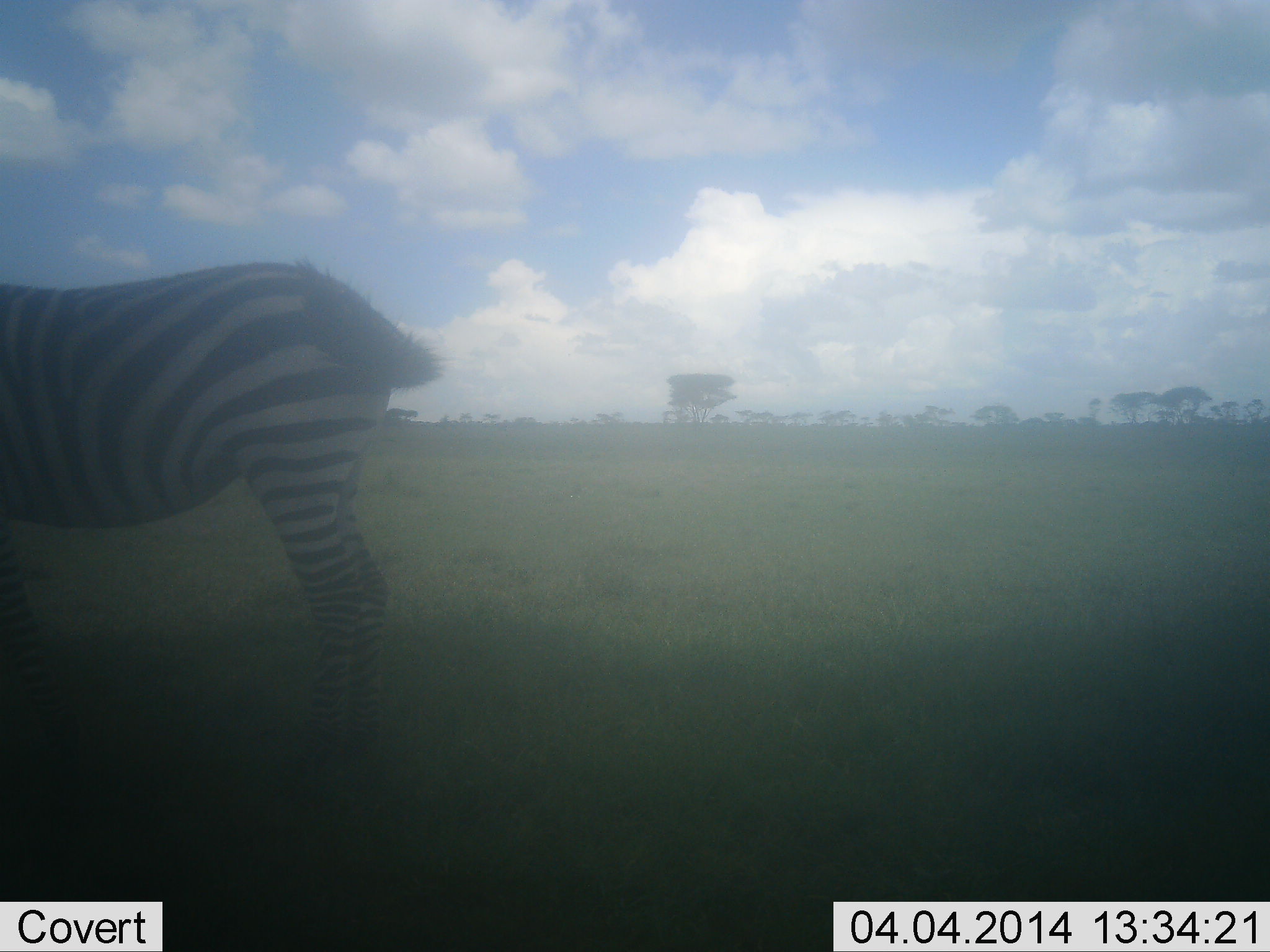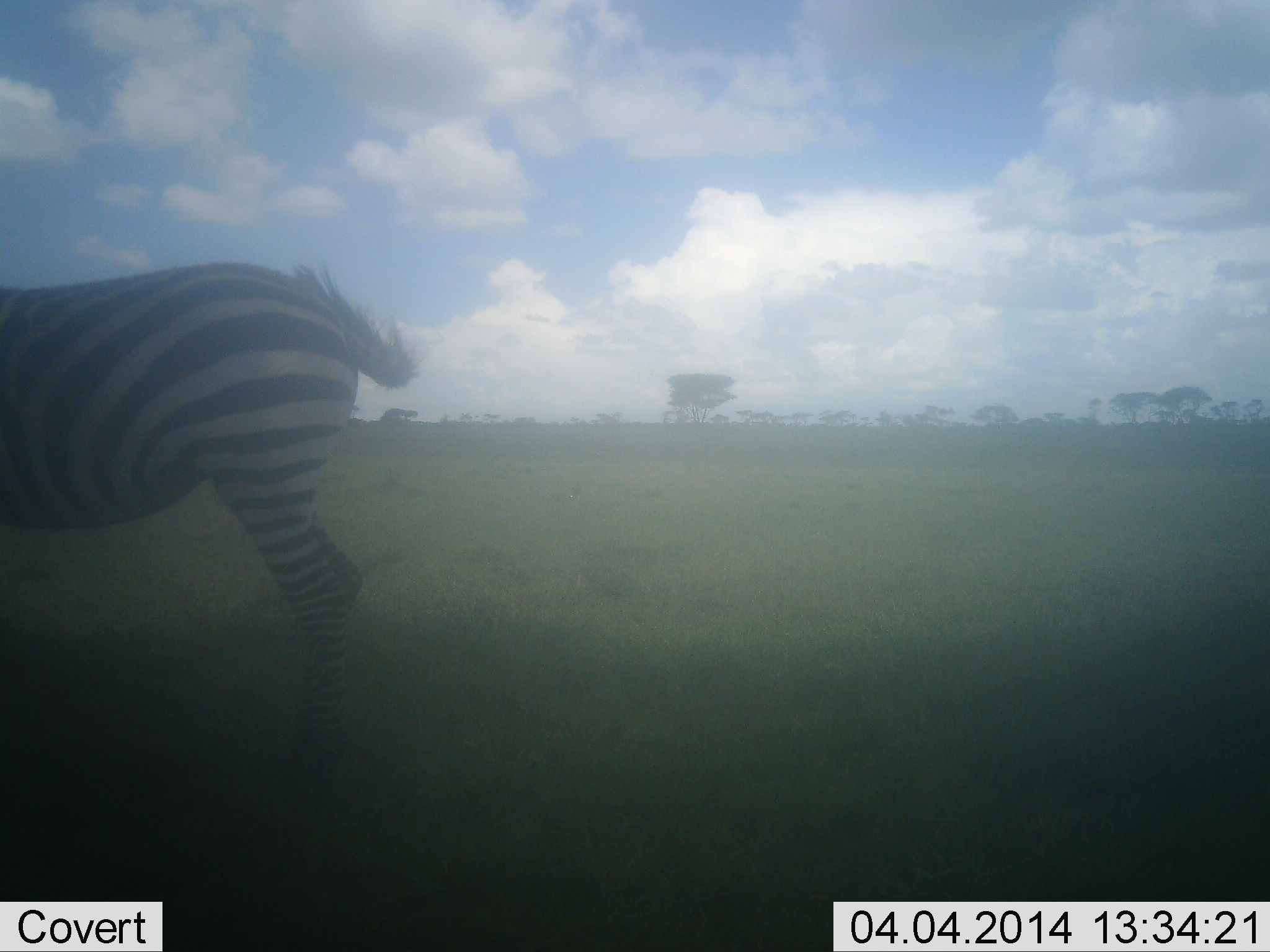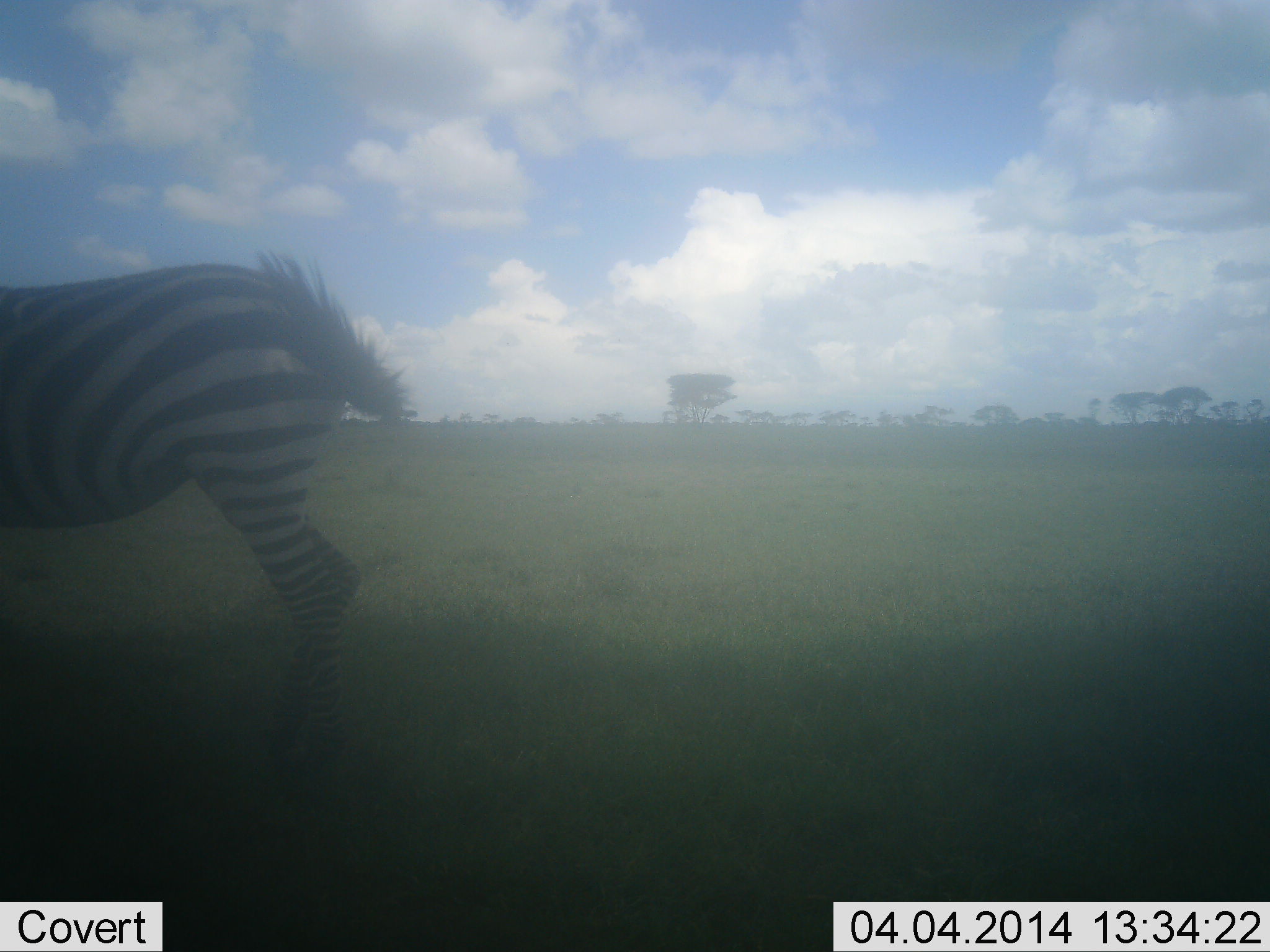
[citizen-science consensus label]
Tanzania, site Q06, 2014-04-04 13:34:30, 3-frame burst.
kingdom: Animalia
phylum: Chordata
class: Mammalia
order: Perissodactyla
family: Equidae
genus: Equus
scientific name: Equus quagga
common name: plains zebra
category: zebra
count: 1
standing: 50%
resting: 0%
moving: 50%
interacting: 0%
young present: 0%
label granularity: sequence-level